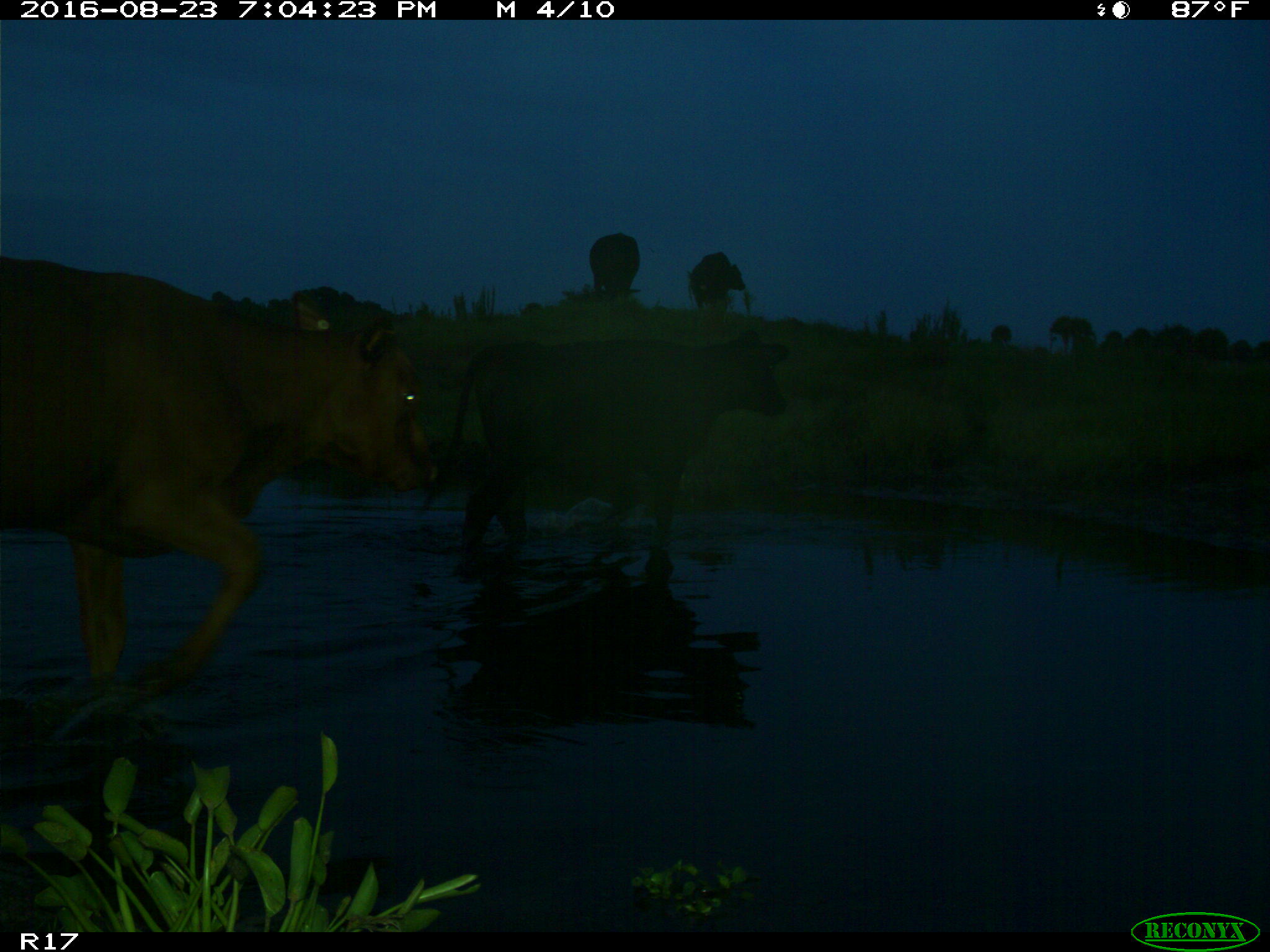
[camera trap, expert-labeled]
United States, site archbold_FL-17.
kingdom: Animalia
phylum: Chordata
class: Mammalia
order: Artiodactyla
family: Bovidae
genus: Bos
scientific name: Bos taurus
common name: domestic cow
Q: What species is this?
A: Bos taurus (domestic cow).